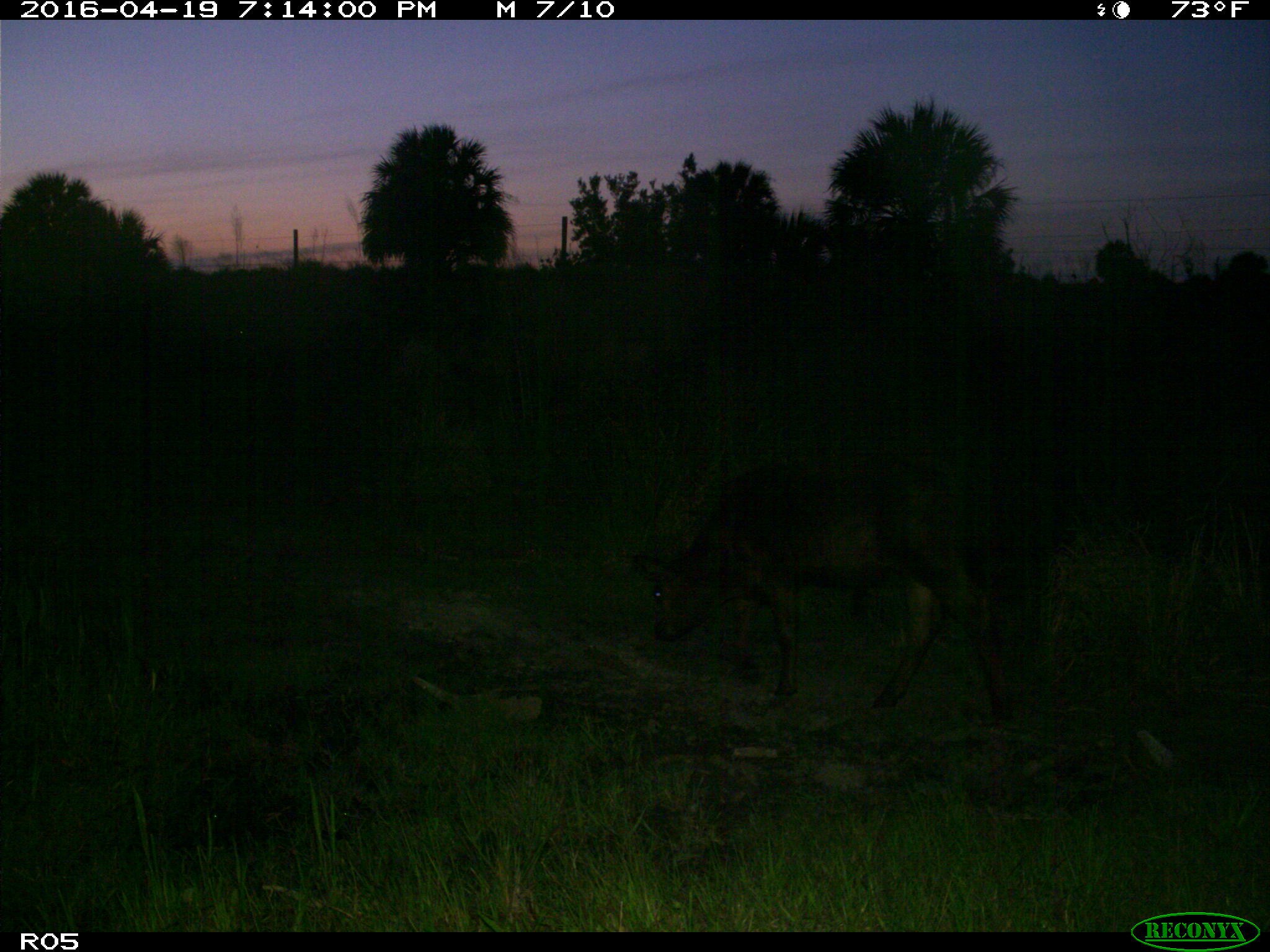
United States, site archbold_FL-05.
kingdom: Animalia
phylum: Chordata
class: Mammalia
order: Artiodactyla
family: Bovidae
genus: Bos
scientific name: Bos taurus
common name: domestic cow